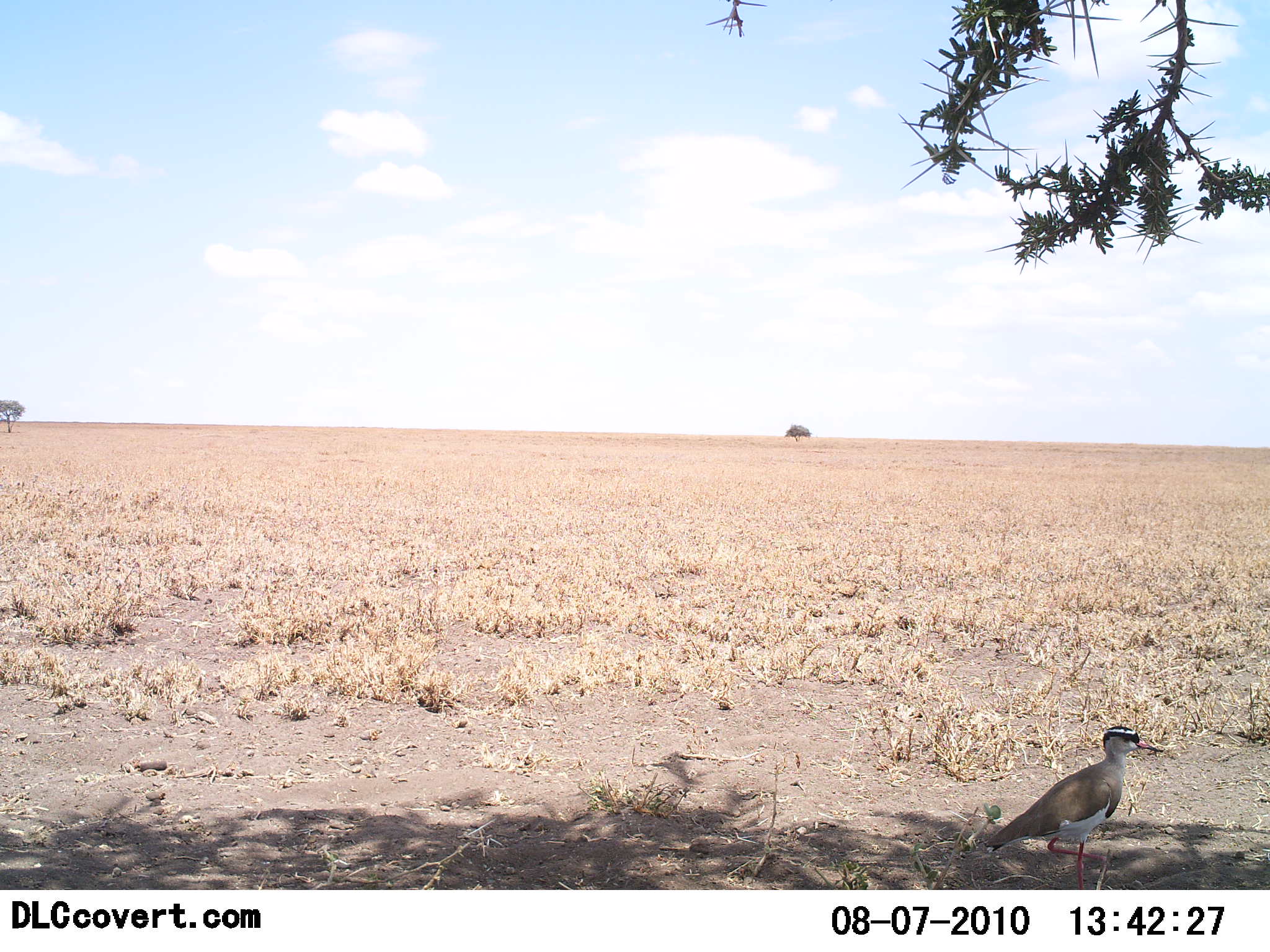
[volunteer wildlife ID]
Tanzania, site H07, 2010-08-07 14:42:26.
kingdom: Animalia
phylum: Chordata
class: Aves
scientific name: Aves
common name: bird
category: otherbird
Otherbird (bird) (Aves), count 1. Behavior (volunteer vote fractions): standing 85%, resting 0%, moving 23%, interacting 0%. Young present (vote fraction): 0%. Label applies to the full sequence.